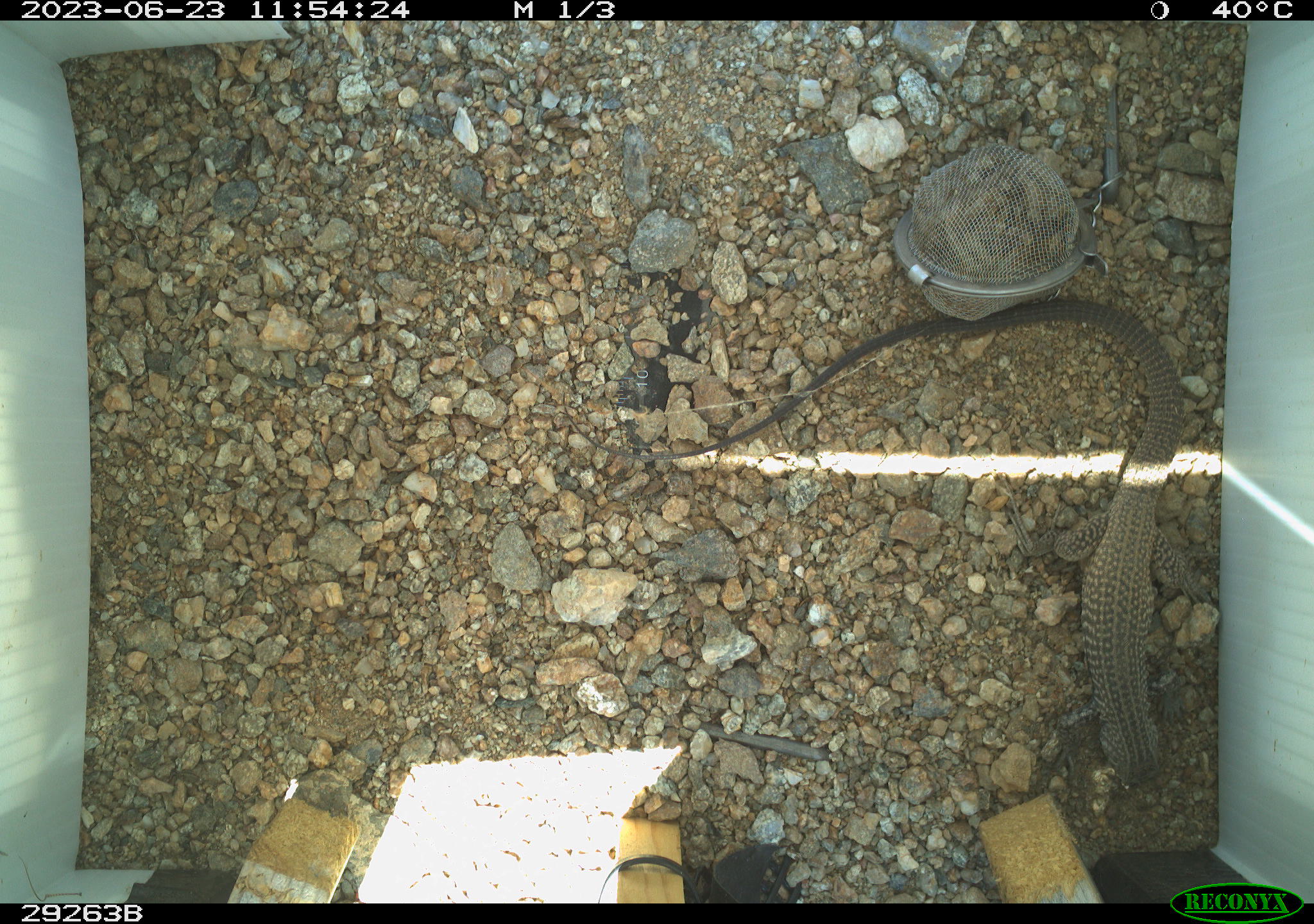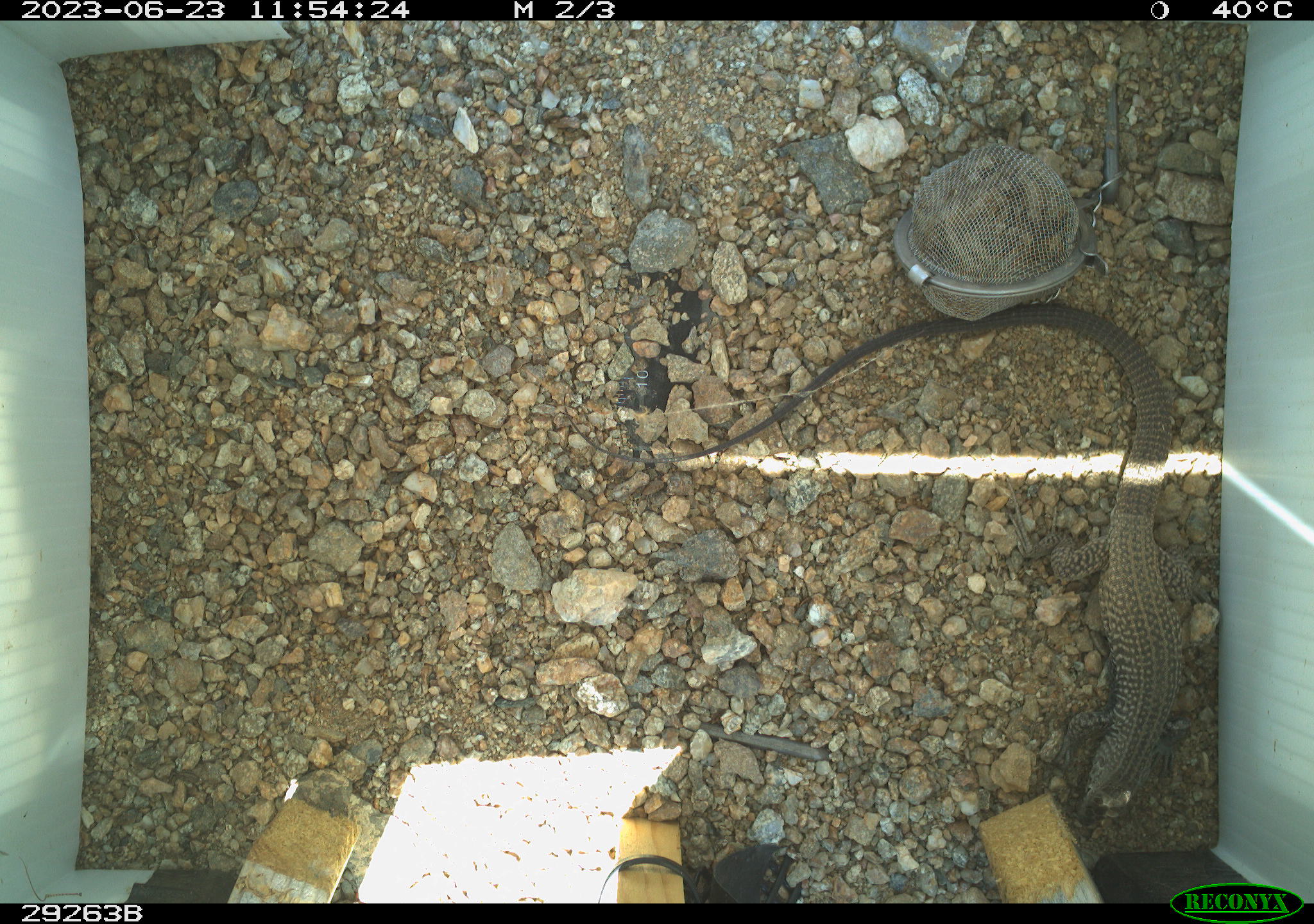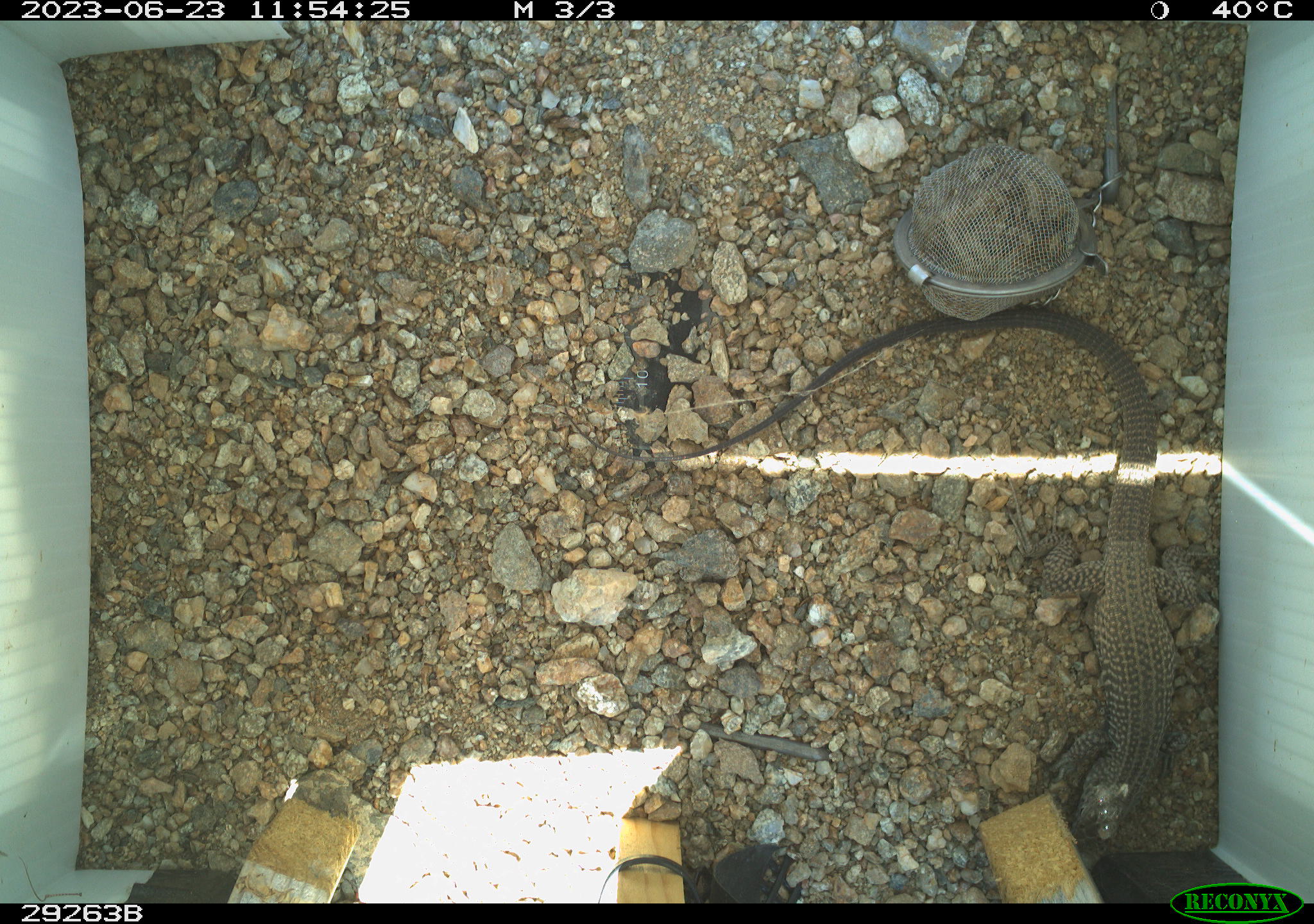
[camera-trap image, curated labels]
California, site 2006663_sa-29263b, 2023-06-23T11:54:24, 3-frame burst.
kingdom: Animalia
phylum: Chordata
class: Reptilia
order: Squamata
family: Teiidae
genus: Aspidoscelis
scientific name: Aspidoscelis tigris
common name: western whiptail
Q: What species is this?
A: Western whiptail (Aspidoscelis tigris).